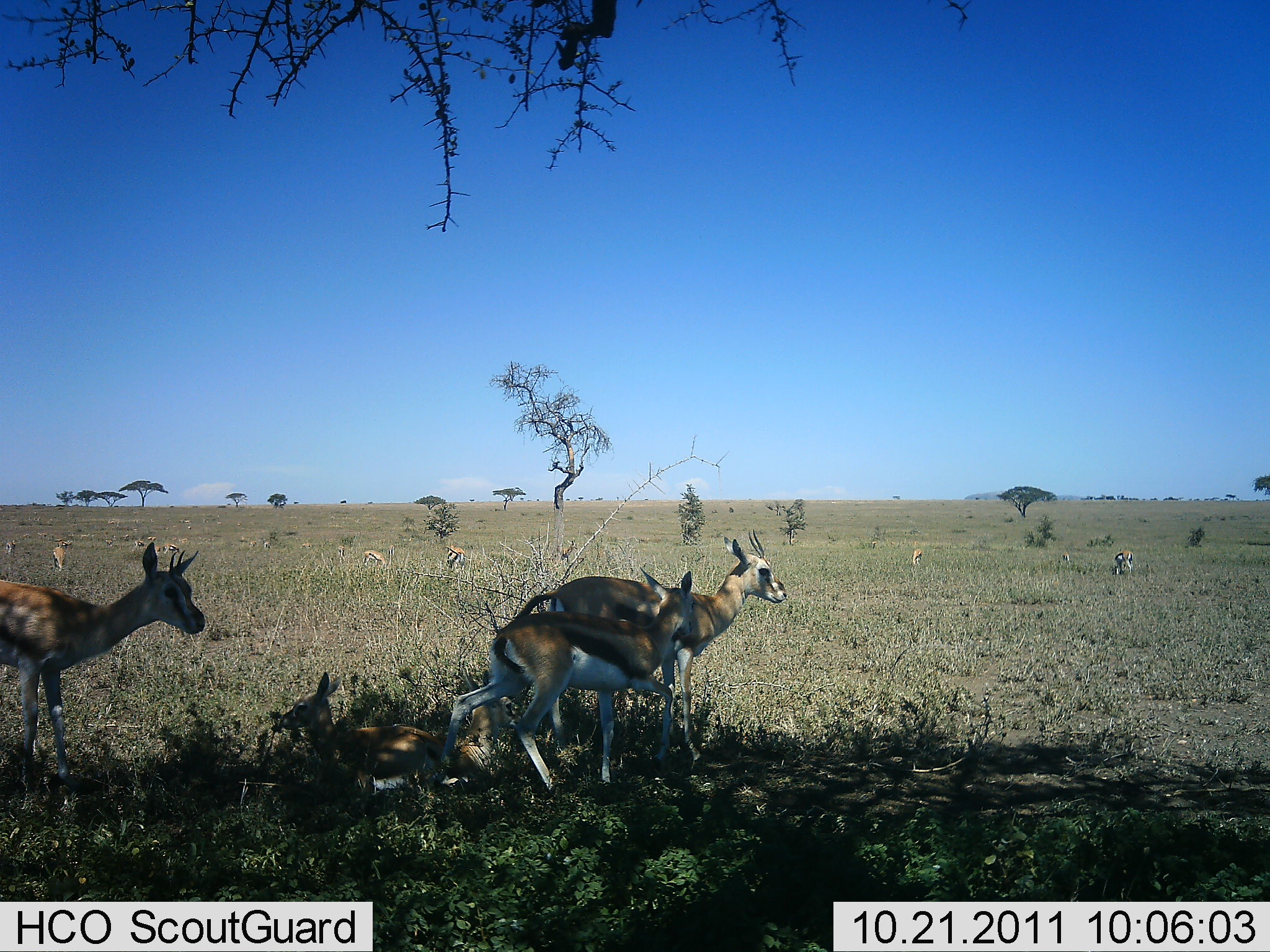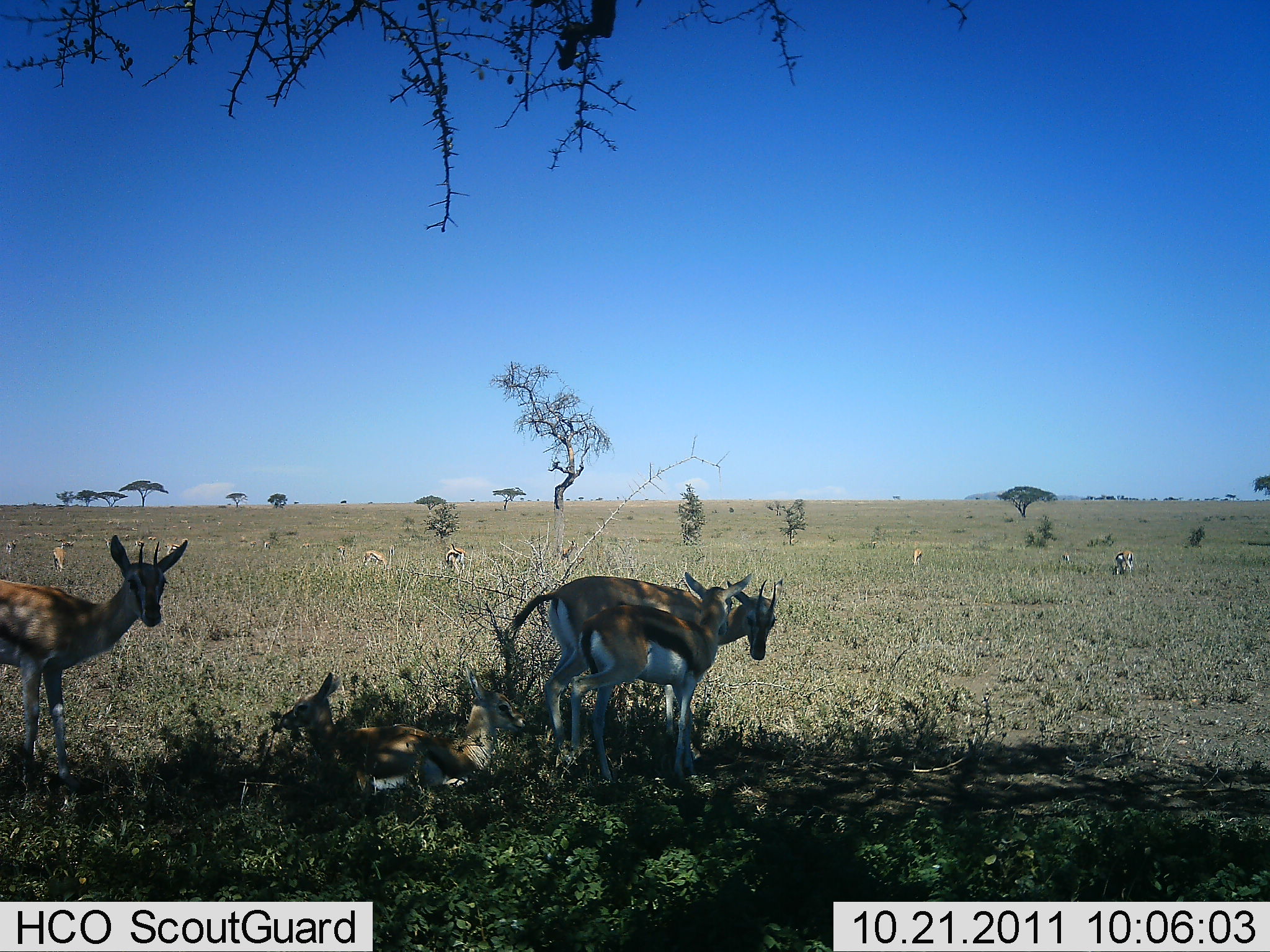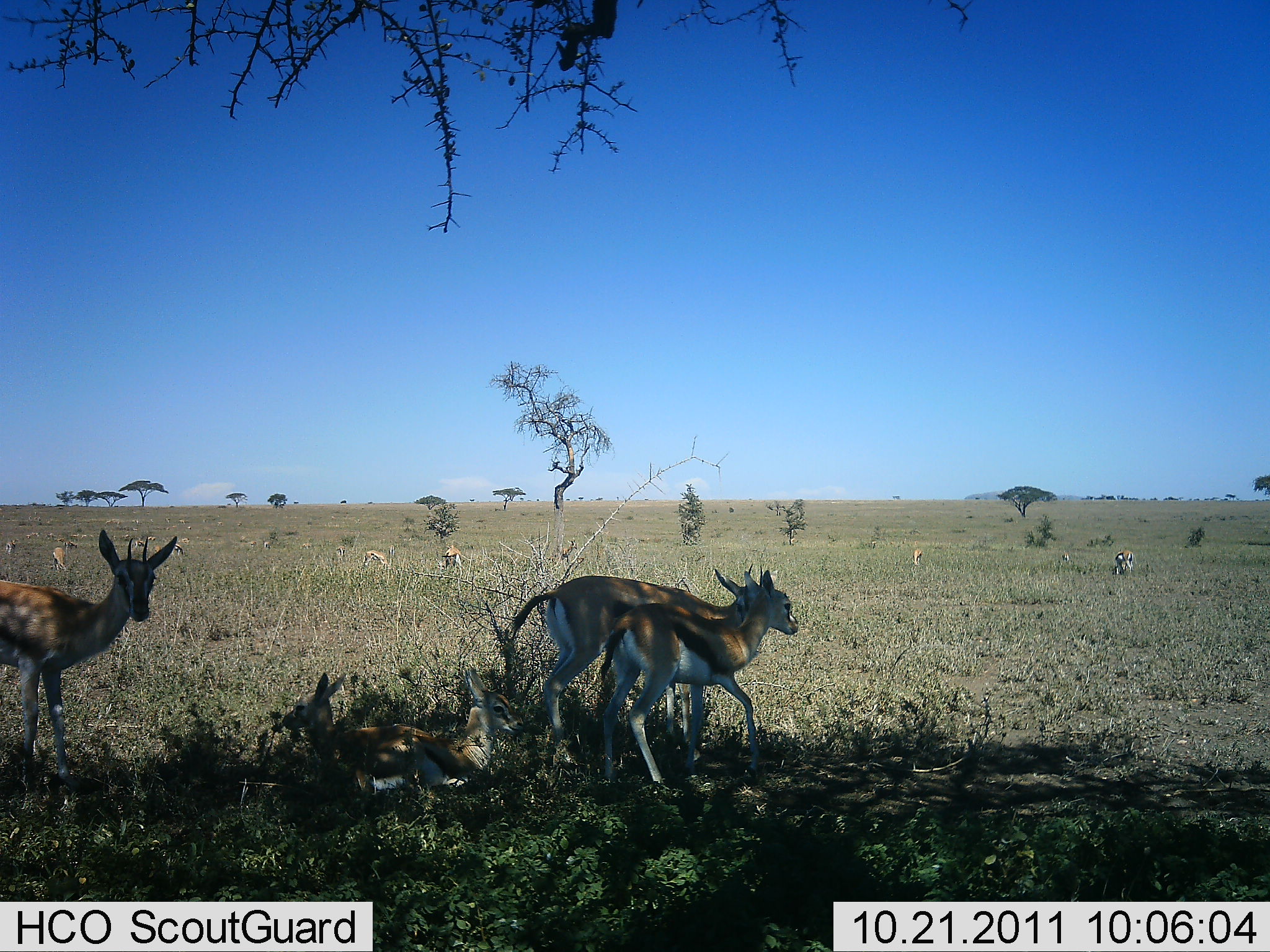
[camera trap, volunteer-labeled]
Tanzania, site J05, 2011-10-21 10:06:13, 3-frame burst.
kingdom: Animalia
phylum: Chordata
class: Mammalia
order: Artiodactyla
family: Bovidae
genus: Eudorcas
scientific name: Eudorcas thomsonii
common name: thomson's gazelle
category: gazellethomsons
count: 8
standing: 69%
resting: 69%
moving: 31%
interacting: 15%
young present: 23%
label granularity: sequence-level